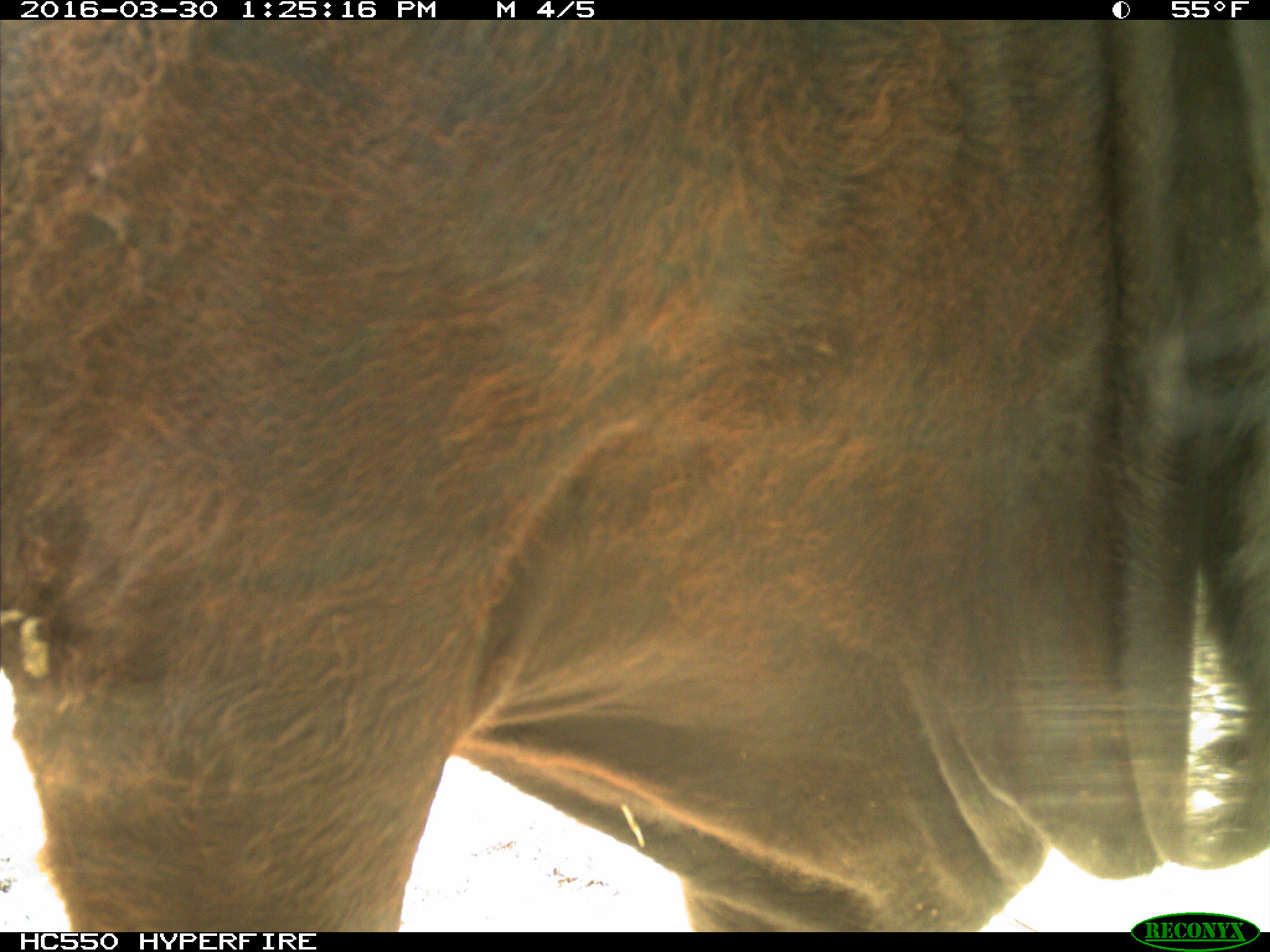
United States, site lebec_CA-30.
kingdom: Animalia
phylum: Chordata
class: Mammalia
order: Artiodactyla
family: Bovidae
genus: Bos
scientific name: Bos taurus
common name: domestic cow